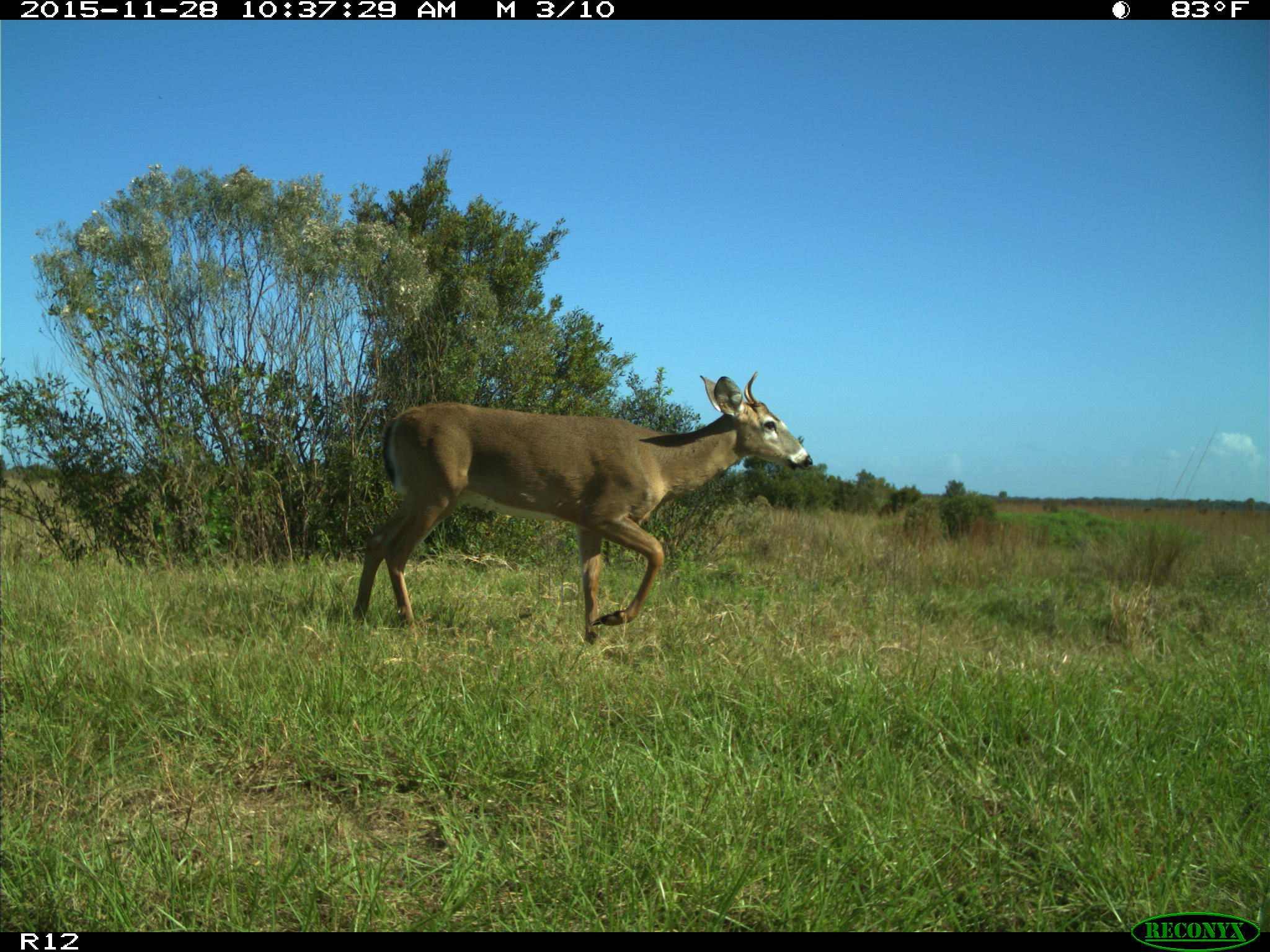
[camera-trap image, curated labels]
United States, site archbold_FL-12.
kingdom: Animalia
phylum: Chordata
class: Mammalia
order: Artiodactyla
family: Cervidae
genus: Odocoileus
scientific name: Odocoileus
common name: deer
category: unidentified deer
Unidentified deer (deer) (Odocoileus).